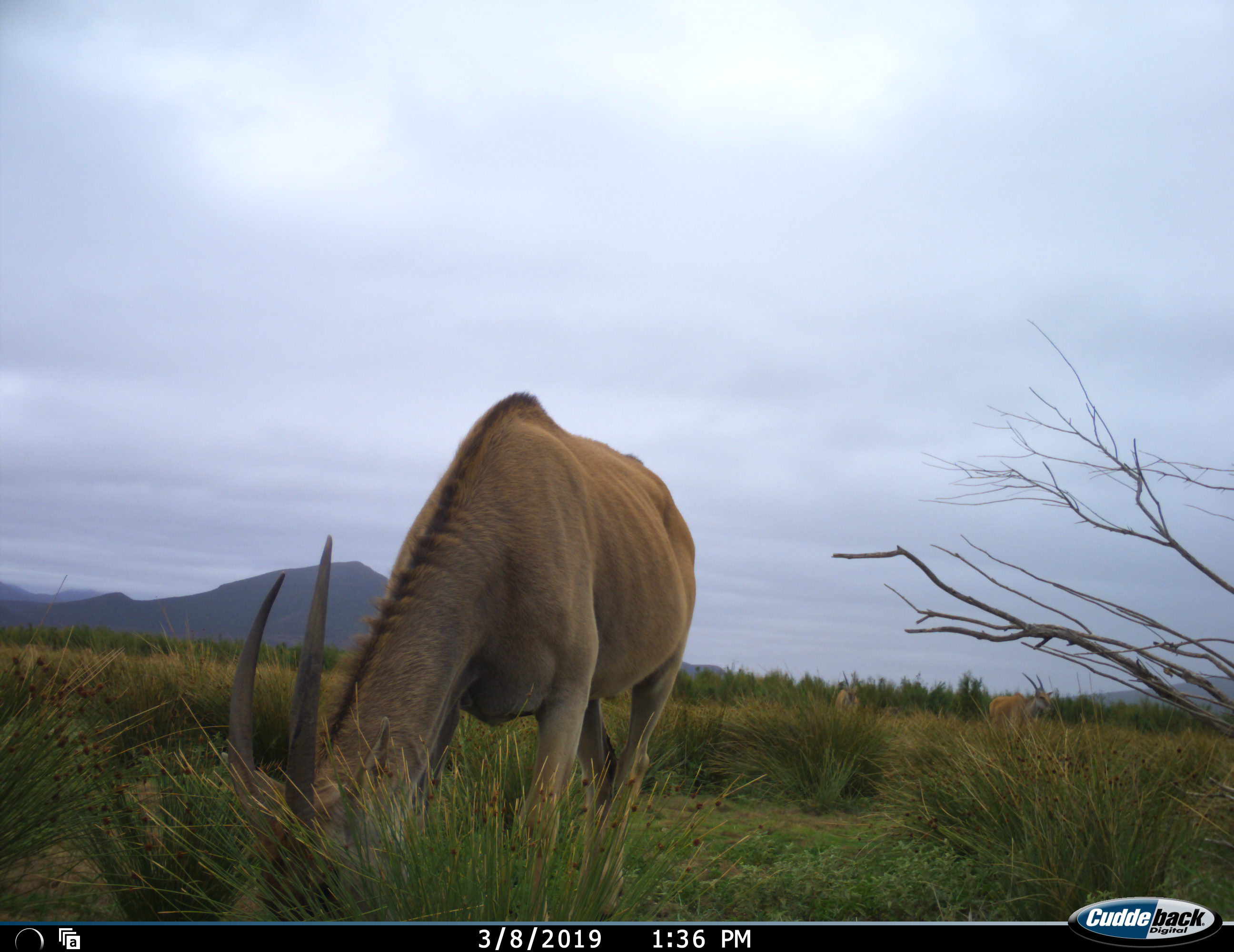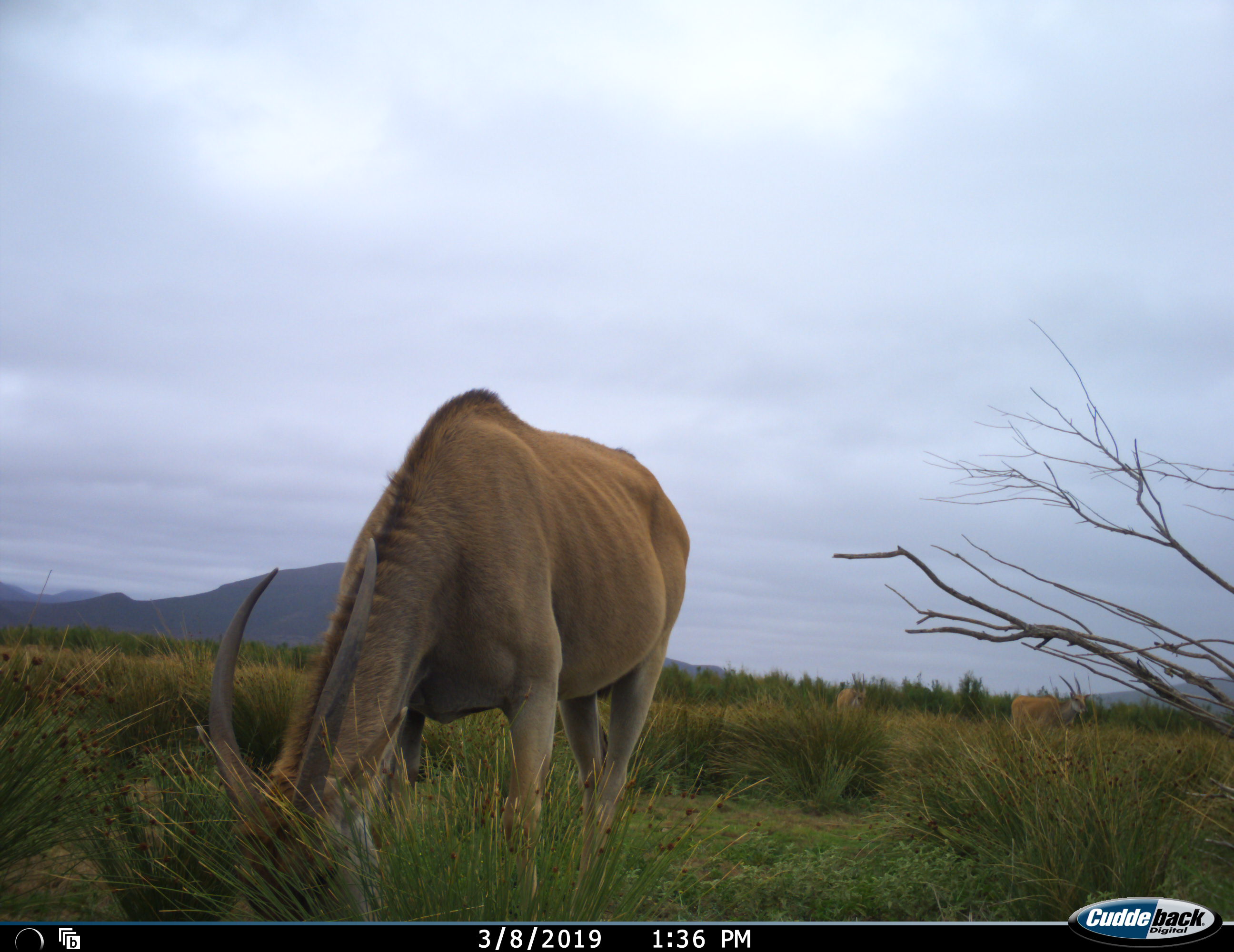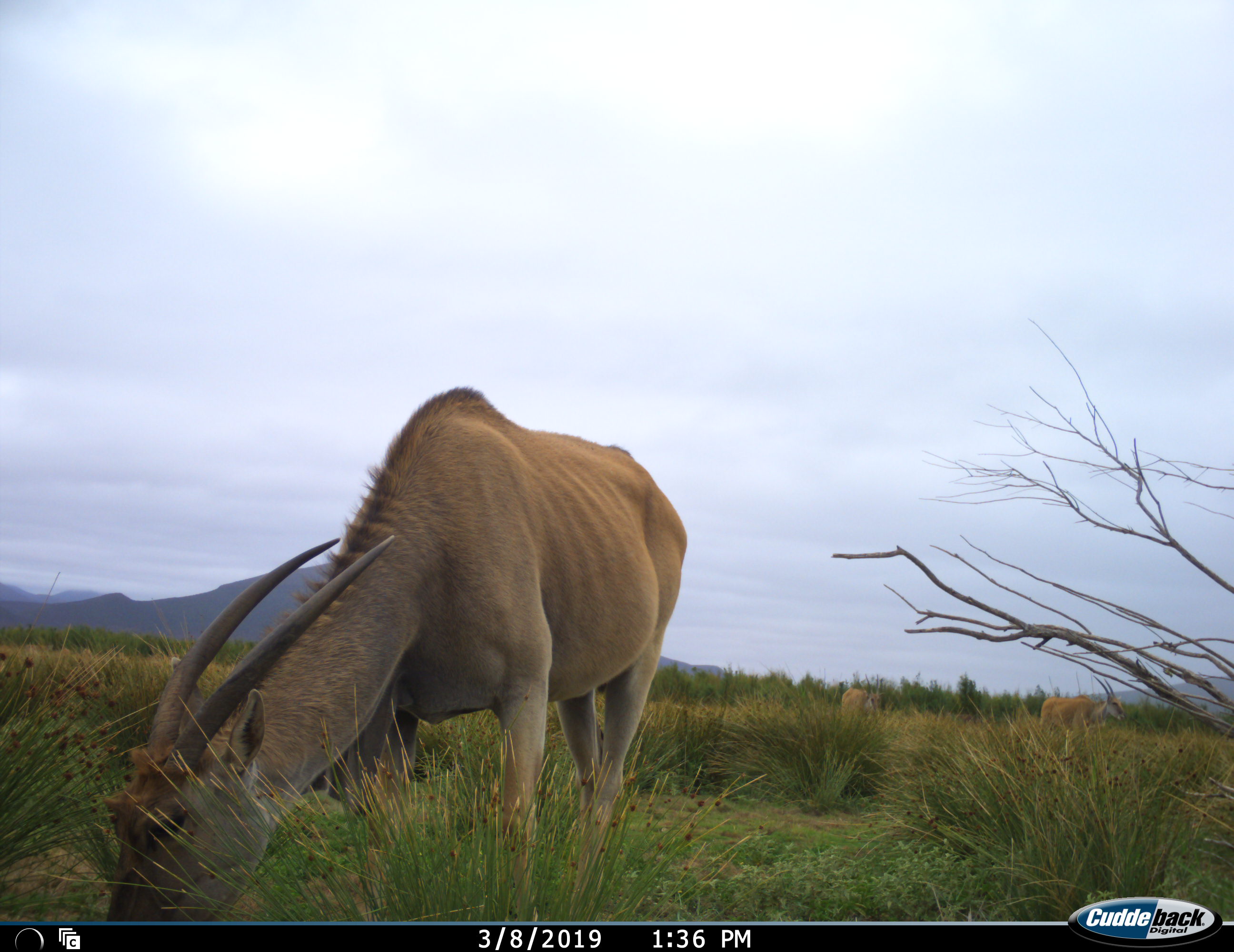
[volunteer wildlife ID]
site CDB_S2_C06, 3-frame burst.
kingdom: Animalia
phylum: Chordata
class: Mammalia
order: Artiodactyla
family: Bovidae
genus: Tragelaphus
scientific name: Tragelaphus oryx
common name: eland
Eland (Tragelaphus oryx), count 3. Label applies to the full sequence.